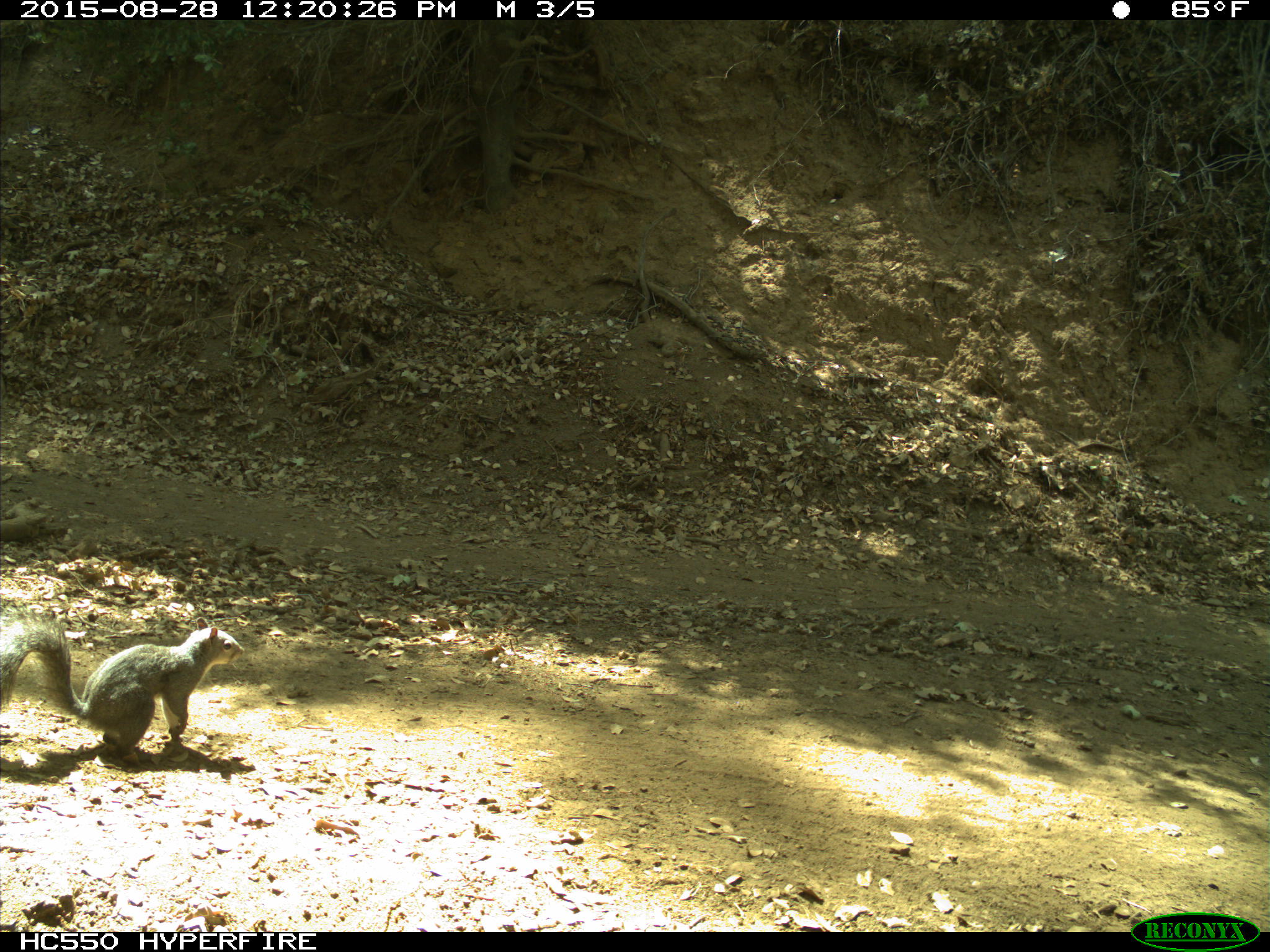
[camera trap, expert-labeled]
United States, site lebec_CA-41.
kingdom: Animalia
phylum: Chordata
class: Mammalia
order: Rodentia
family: Sciuridae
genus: Sciurus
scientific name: Sciurus carolinensis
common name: eastern gray squirrel